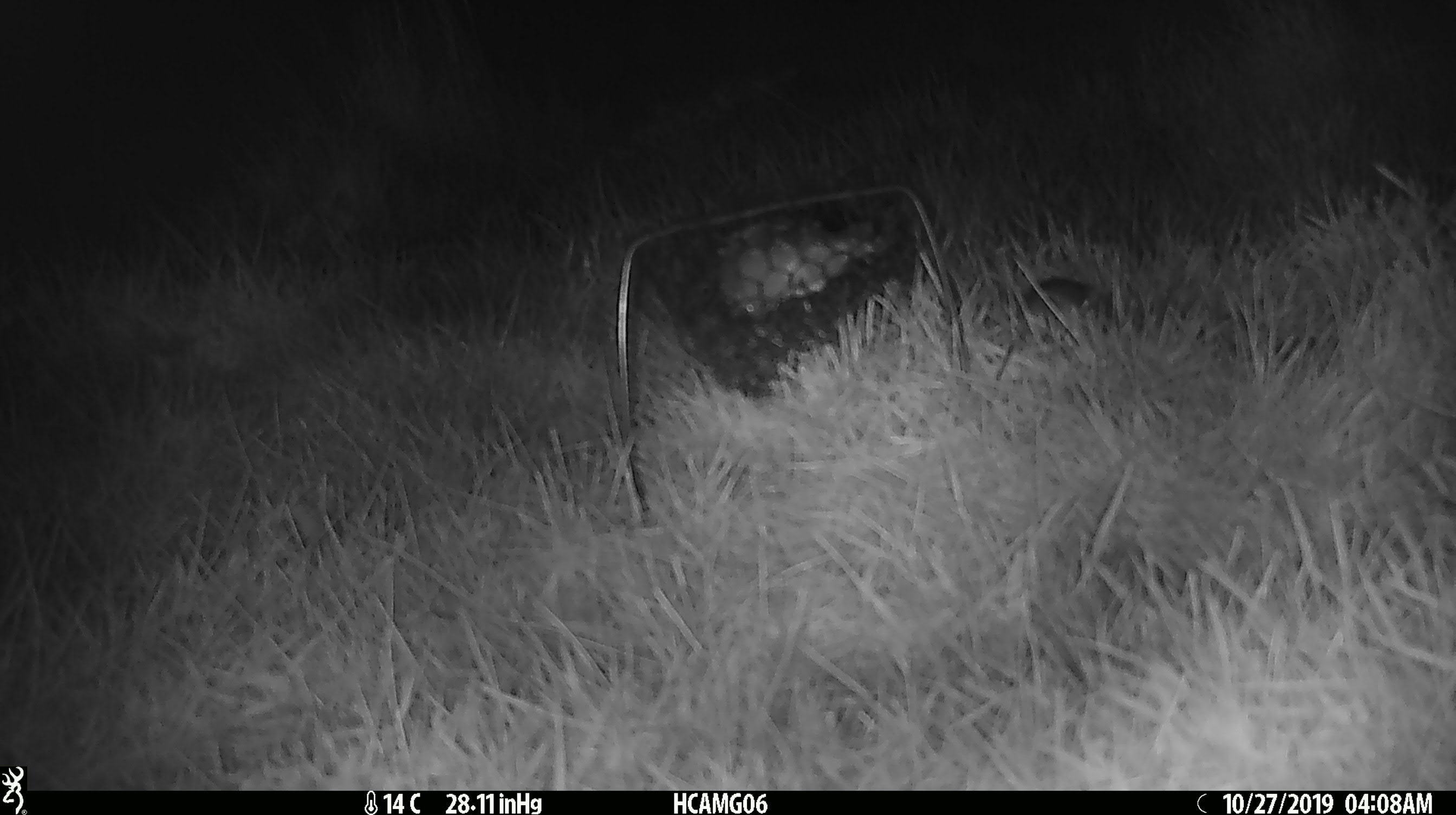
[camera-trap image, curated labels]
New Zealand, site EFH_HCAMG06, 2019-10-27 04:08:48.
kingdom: Animalia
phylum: Chordata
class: Mammalia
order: Rodentia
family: Muridae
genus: Mus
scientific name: Mus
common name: mouse